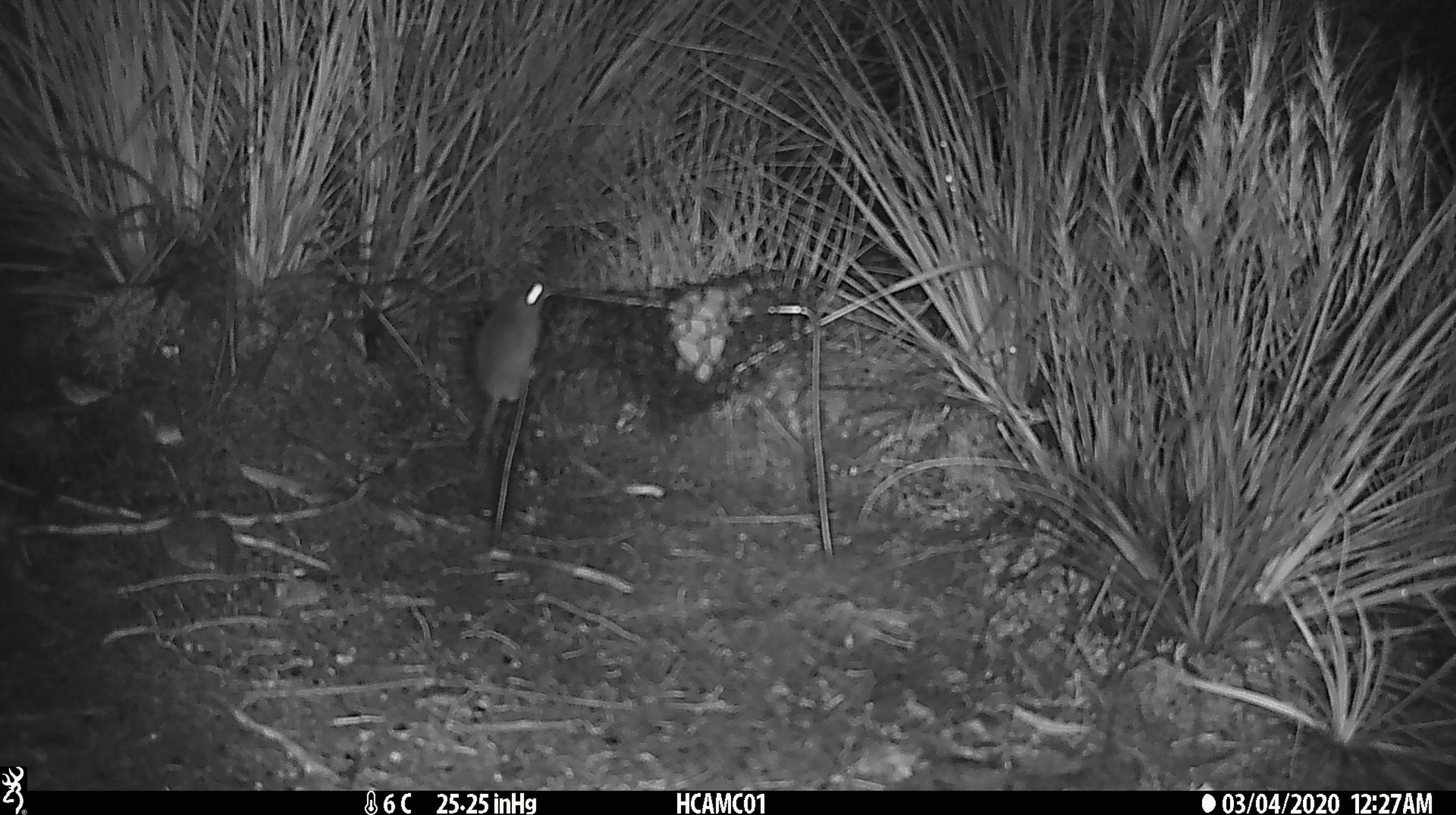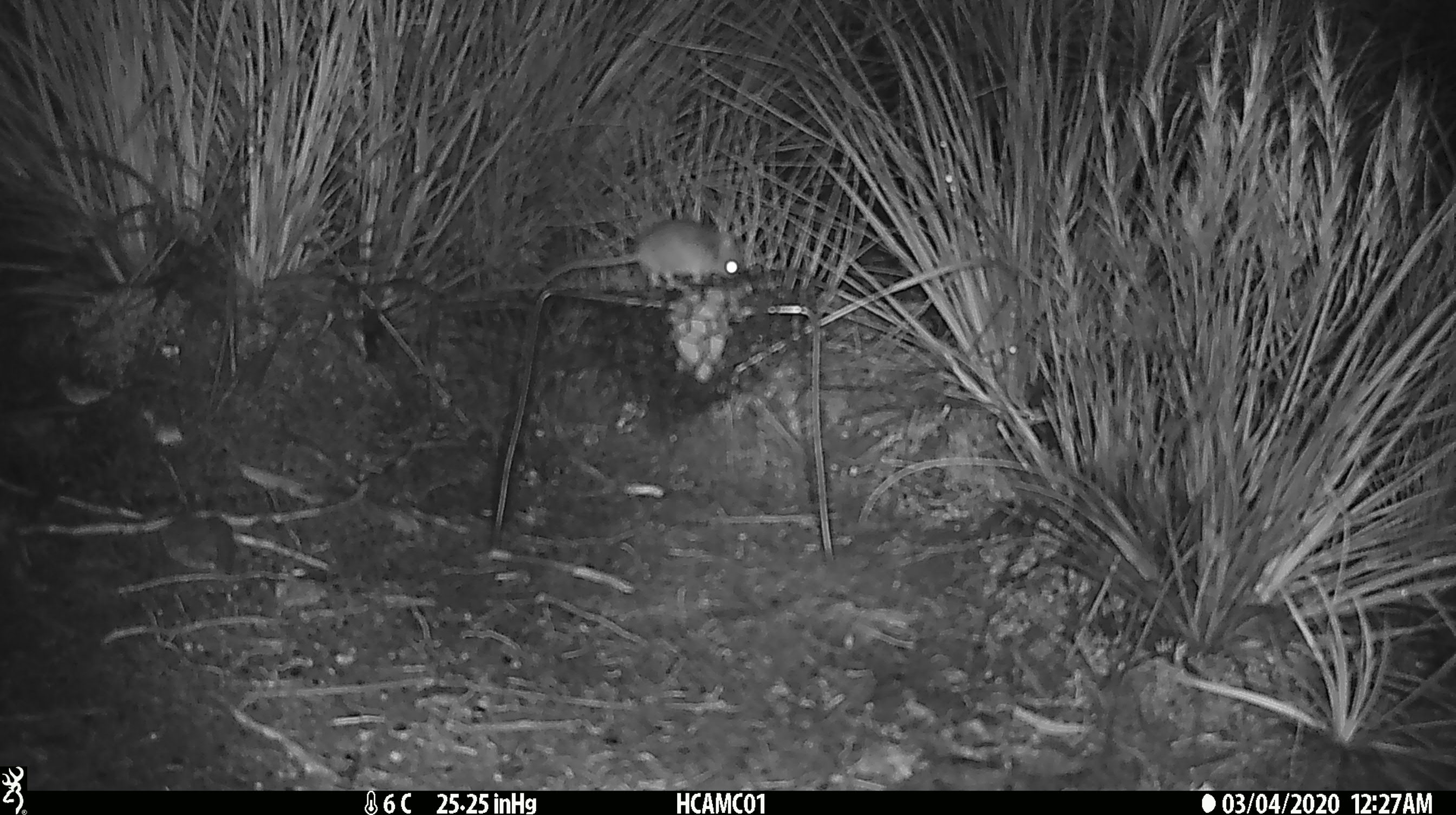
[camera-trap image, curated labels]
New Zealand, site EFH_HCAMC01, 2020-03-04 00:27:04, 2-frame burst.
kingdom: Animalia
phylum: Chordata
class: Mammalia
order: Rodentia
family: Muridae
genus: Mus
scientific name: Mus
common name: mouse